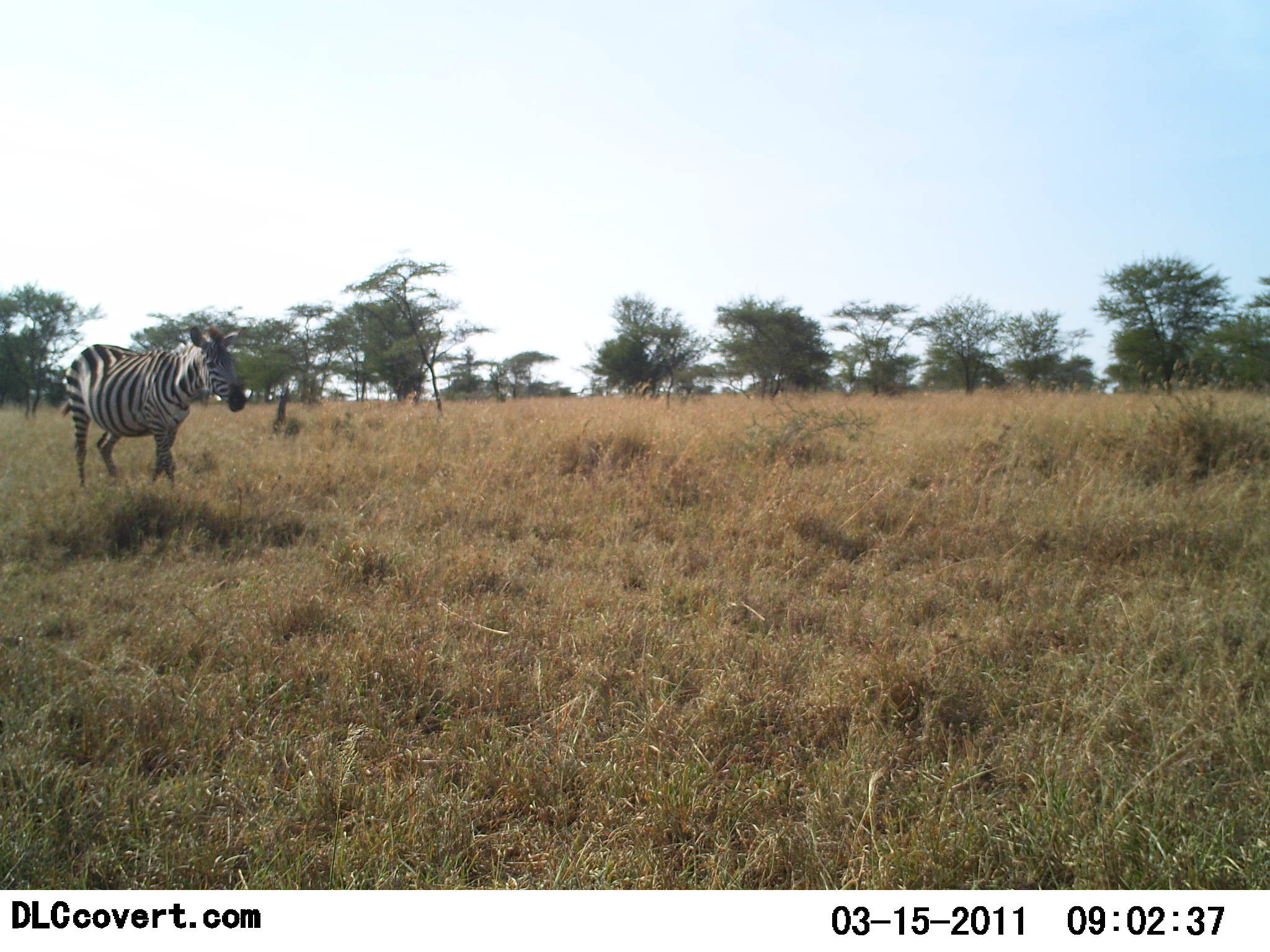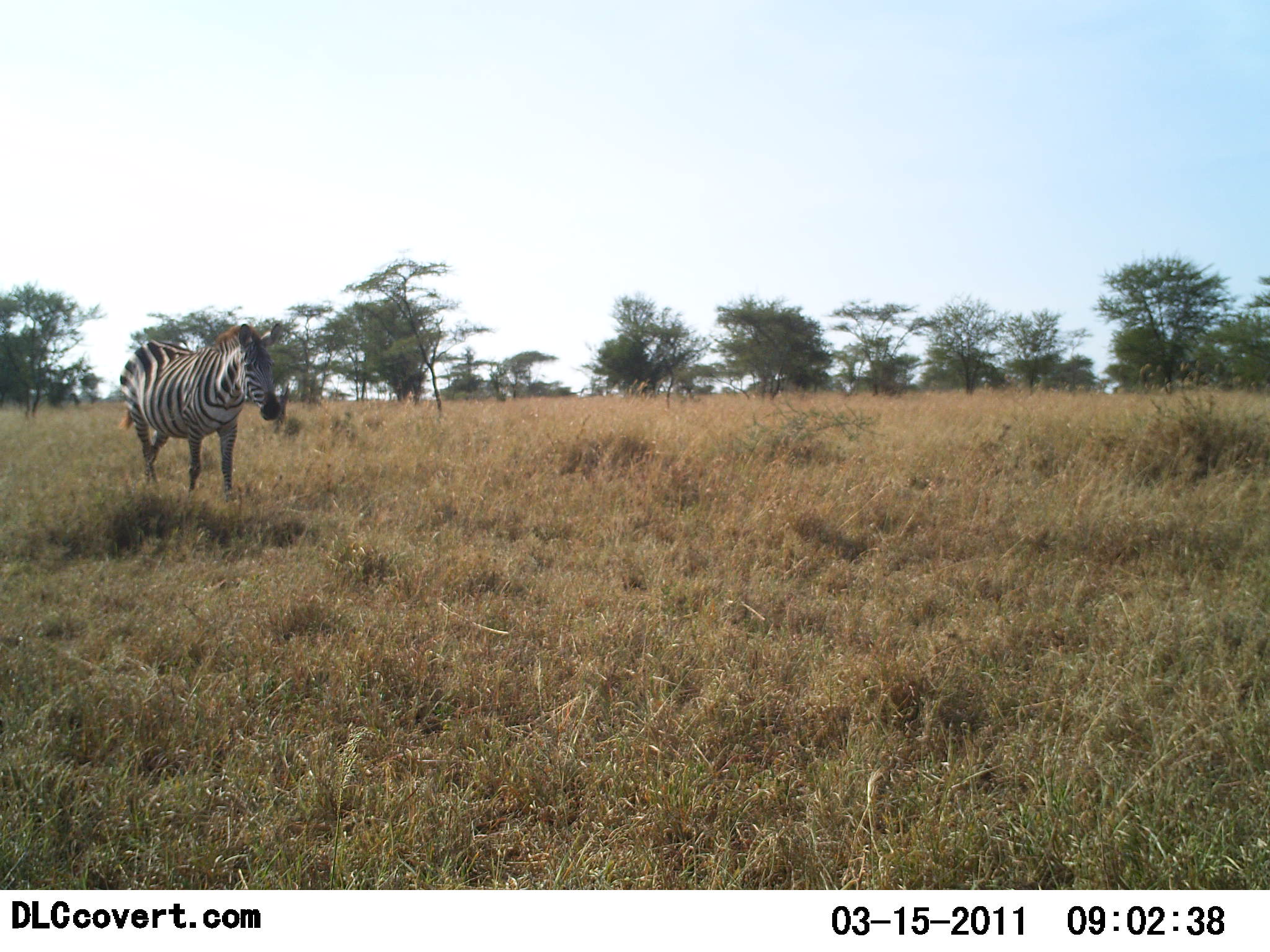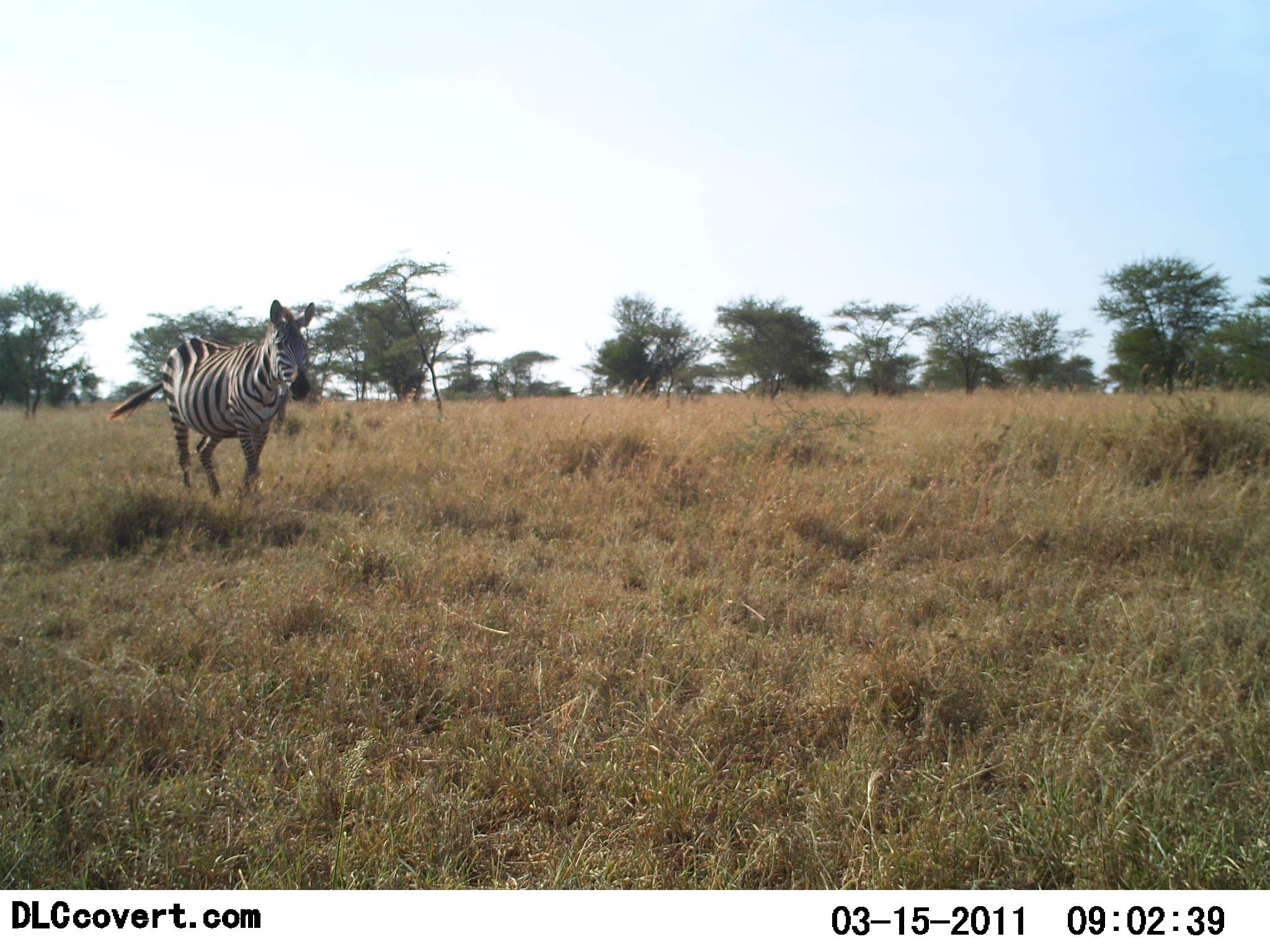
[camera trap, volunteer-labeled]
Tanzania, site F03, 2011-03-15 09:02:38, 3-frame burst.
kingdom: Animalia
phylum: Chordata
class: Mammalia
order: Perissodactyla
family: Equidae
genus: Equus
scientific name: Equus quagga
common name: plains zebra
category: zebra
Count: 1.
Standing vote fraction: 0%.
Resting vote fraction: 0%.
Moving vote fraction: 100%.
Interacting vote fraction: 0%.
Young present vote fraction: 0%.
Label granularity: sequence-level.